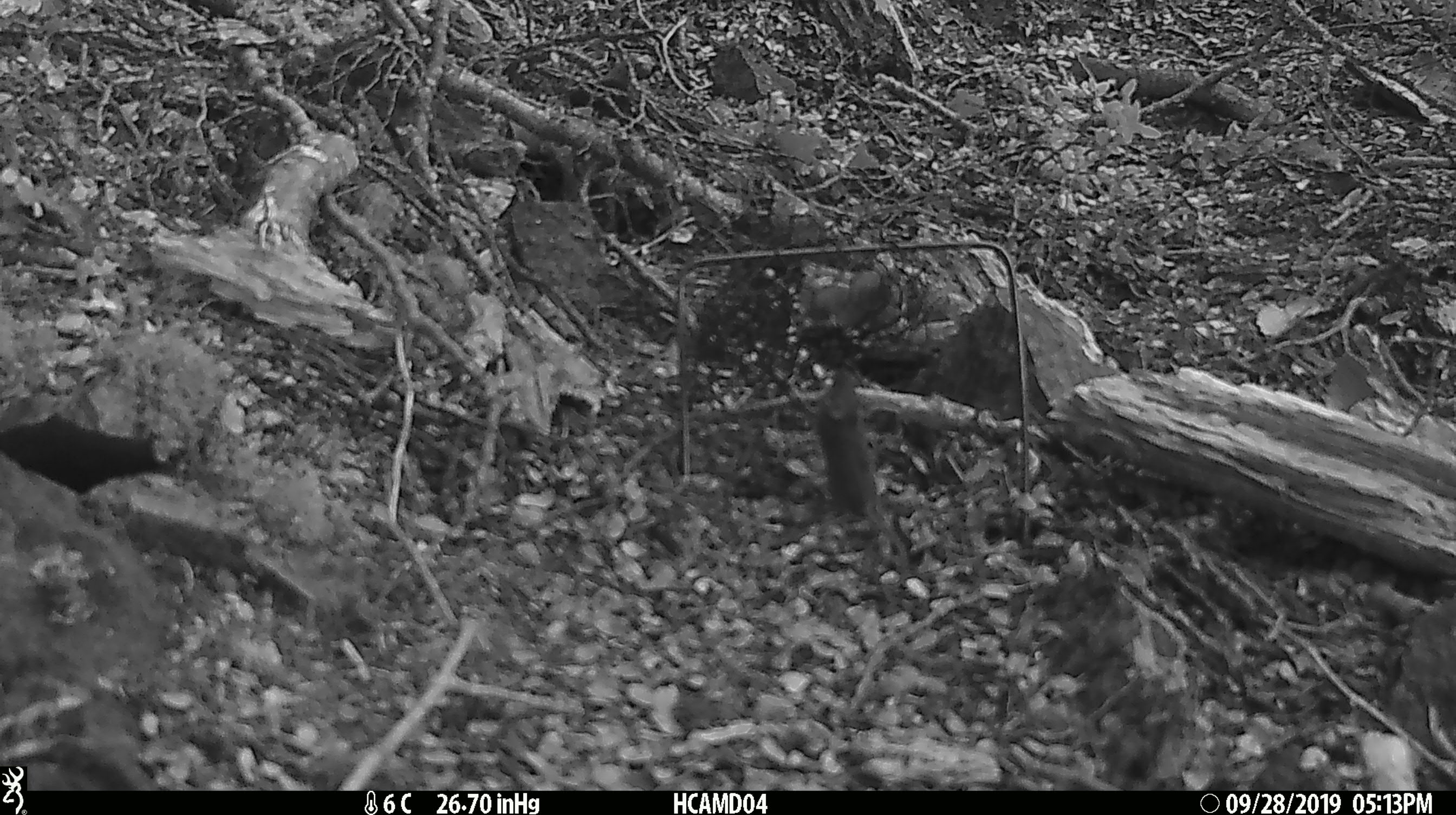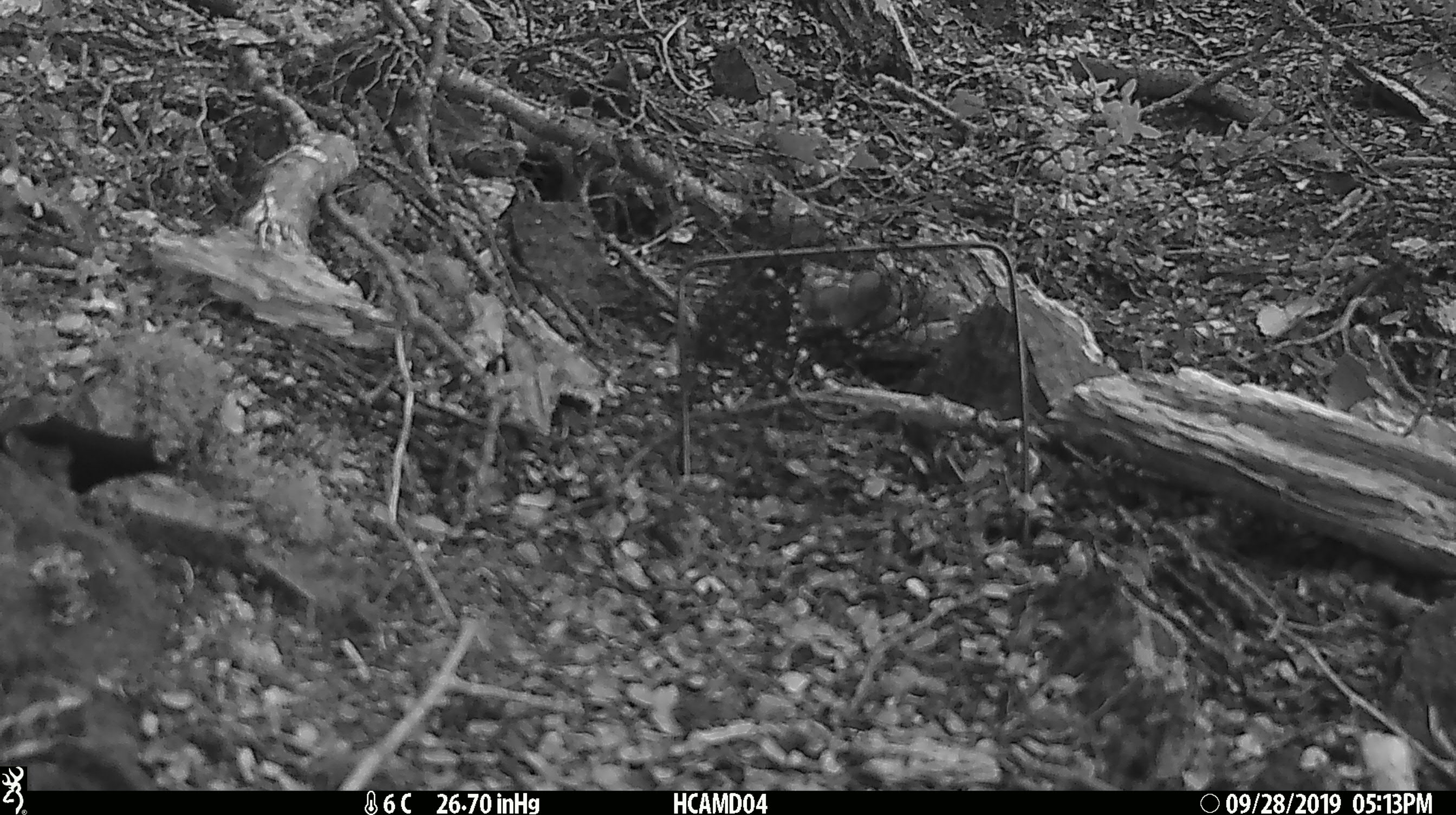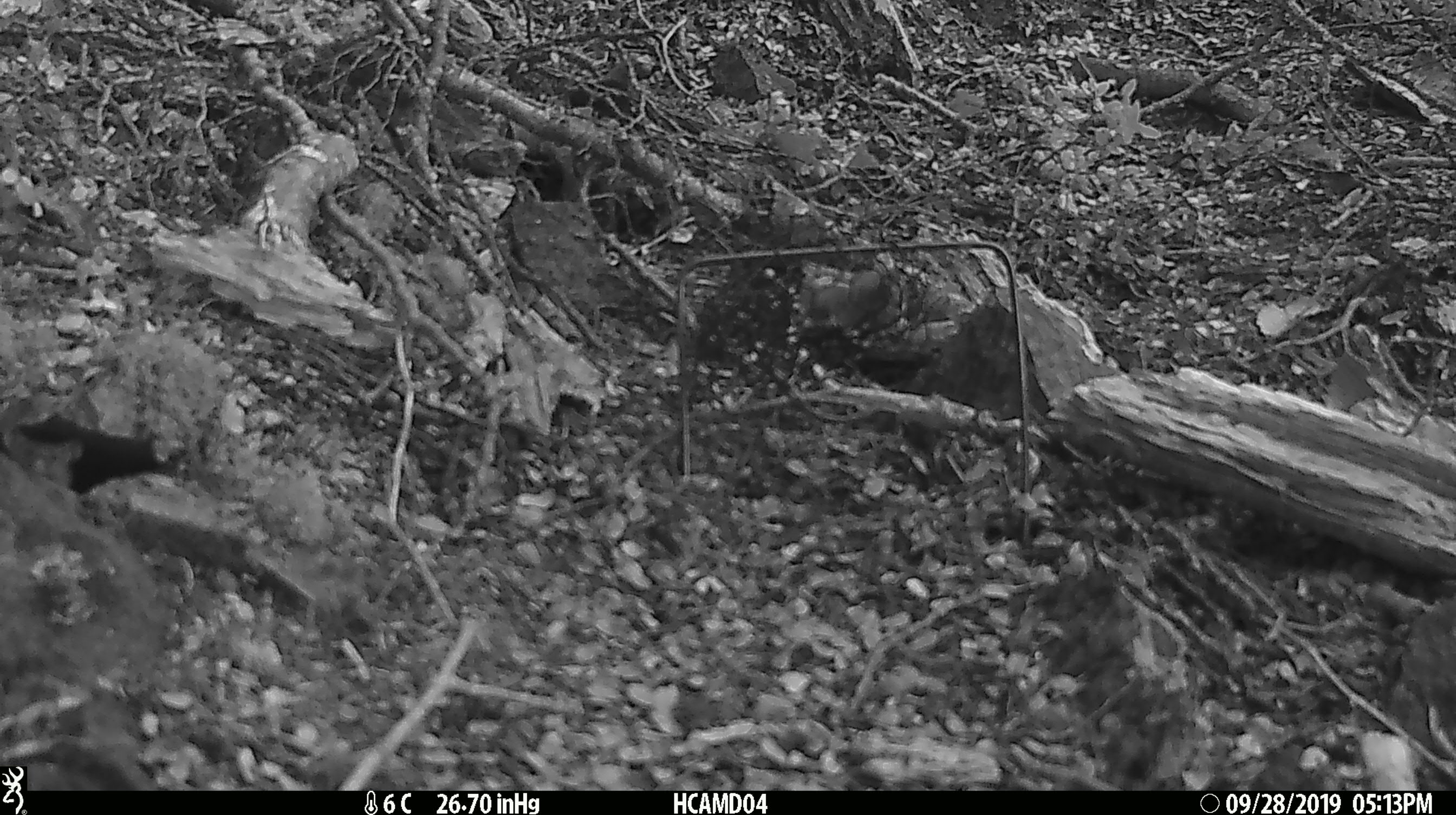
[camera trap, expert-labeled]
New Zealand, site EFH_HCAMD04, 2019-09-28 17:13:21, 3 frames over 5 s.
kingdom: Animalia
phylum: Chordata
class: Mammalia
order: Rodentia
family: Muridae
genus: Mus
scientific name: Mus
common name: mouse